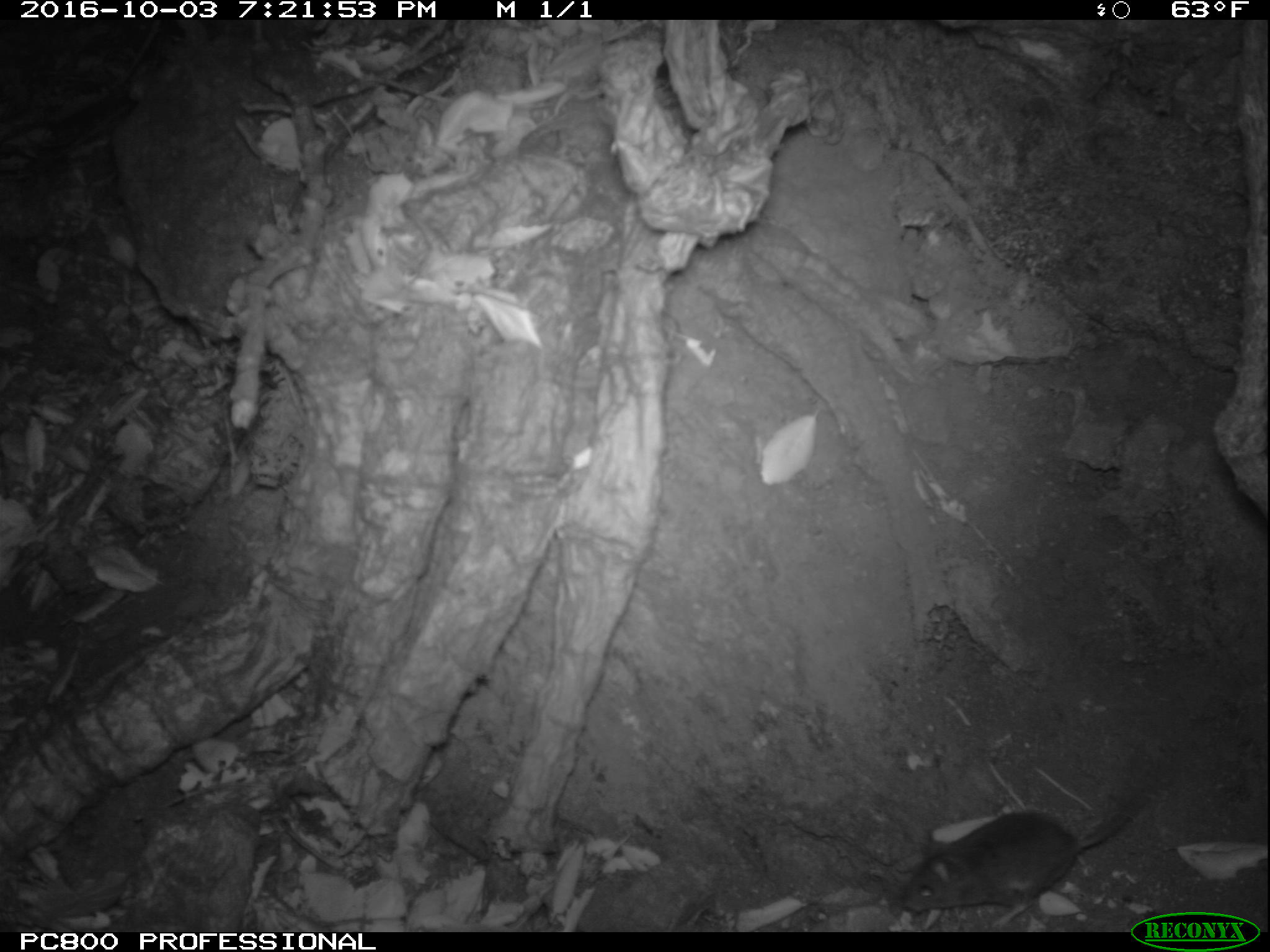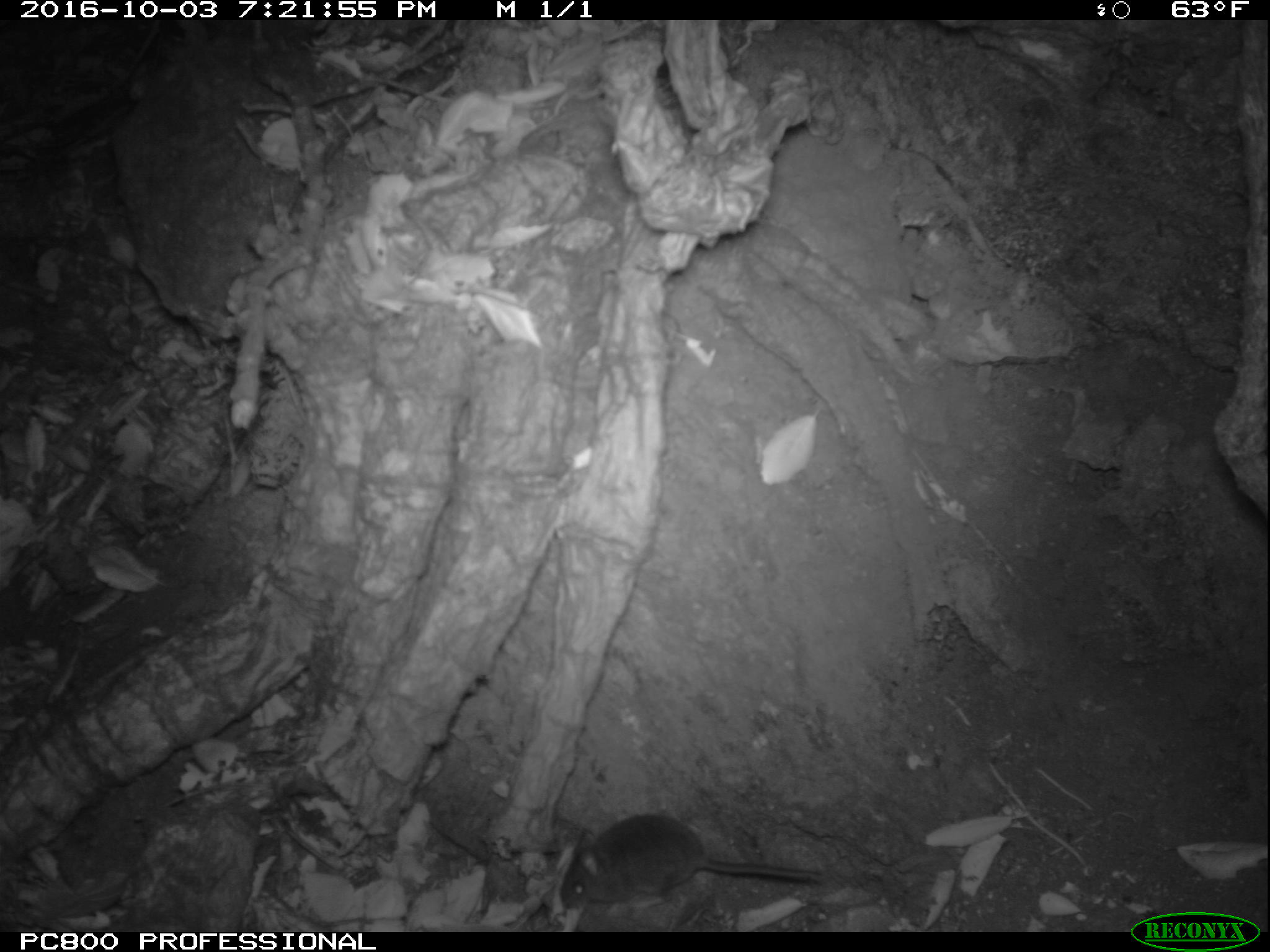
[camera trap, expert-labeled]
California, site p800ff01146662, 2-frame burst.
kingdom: Animalia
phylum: Chordata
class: Mammalia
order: Rodentia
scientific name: Rodentia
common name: rodent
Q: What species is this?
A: Rodent (Rodentia).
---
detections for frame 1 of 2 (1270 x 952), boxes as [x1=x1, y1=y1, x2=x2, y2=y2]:
rodent: [x1=901, y1=795, x2=1138, y2=927]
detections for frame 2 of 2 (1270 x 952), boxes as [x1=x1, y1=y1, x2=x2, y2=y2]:
rodent: [x1=558, y1=814, x2=824, y2=909]